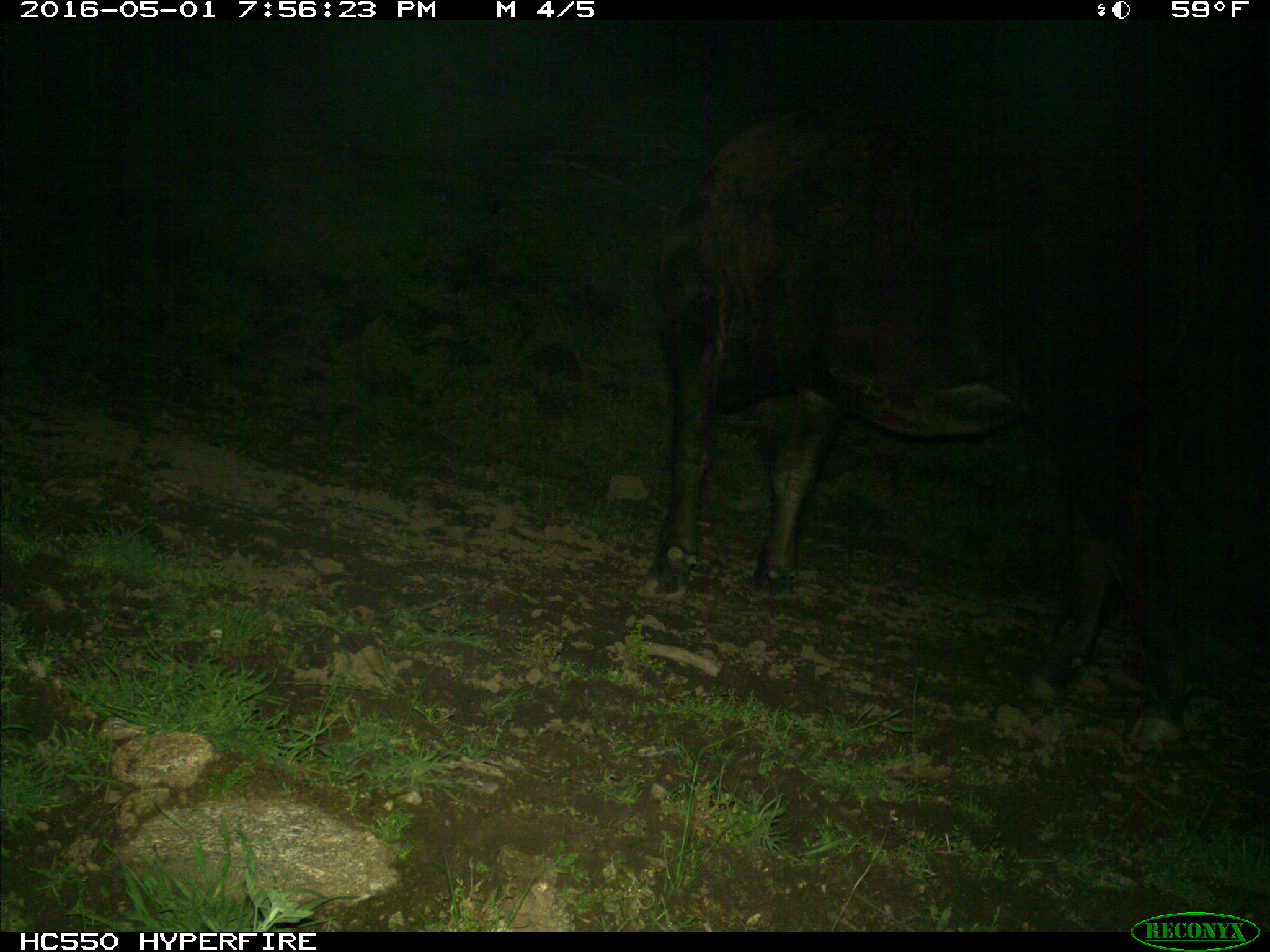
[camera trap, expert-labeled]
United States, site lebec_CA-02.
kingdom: Animalia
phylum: Chordata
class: Mammalia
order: Artiodactyla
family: Bovidae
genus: Bos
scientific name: Bos taurus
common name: domestic cow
Bos taurus (domestic cow).